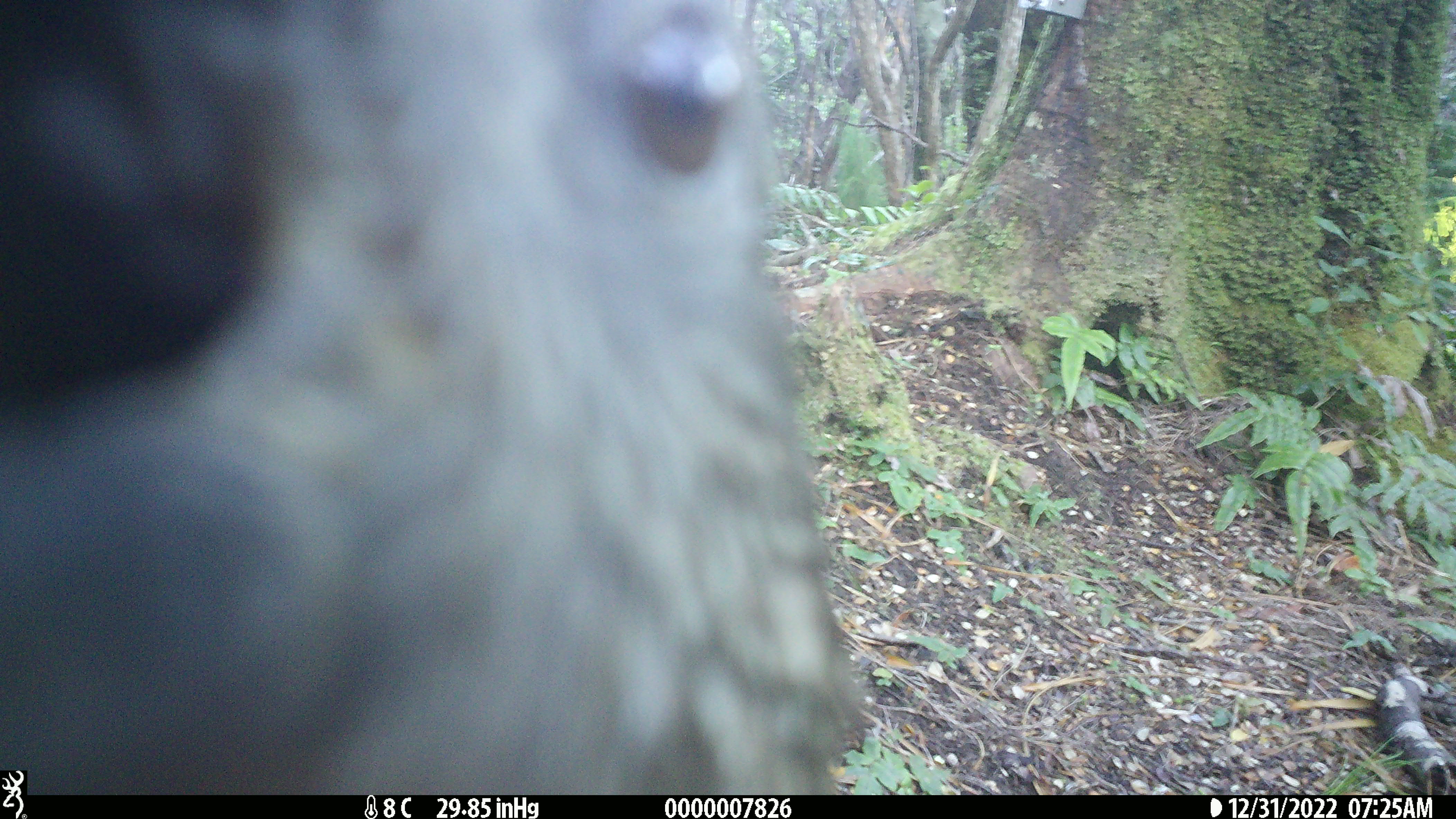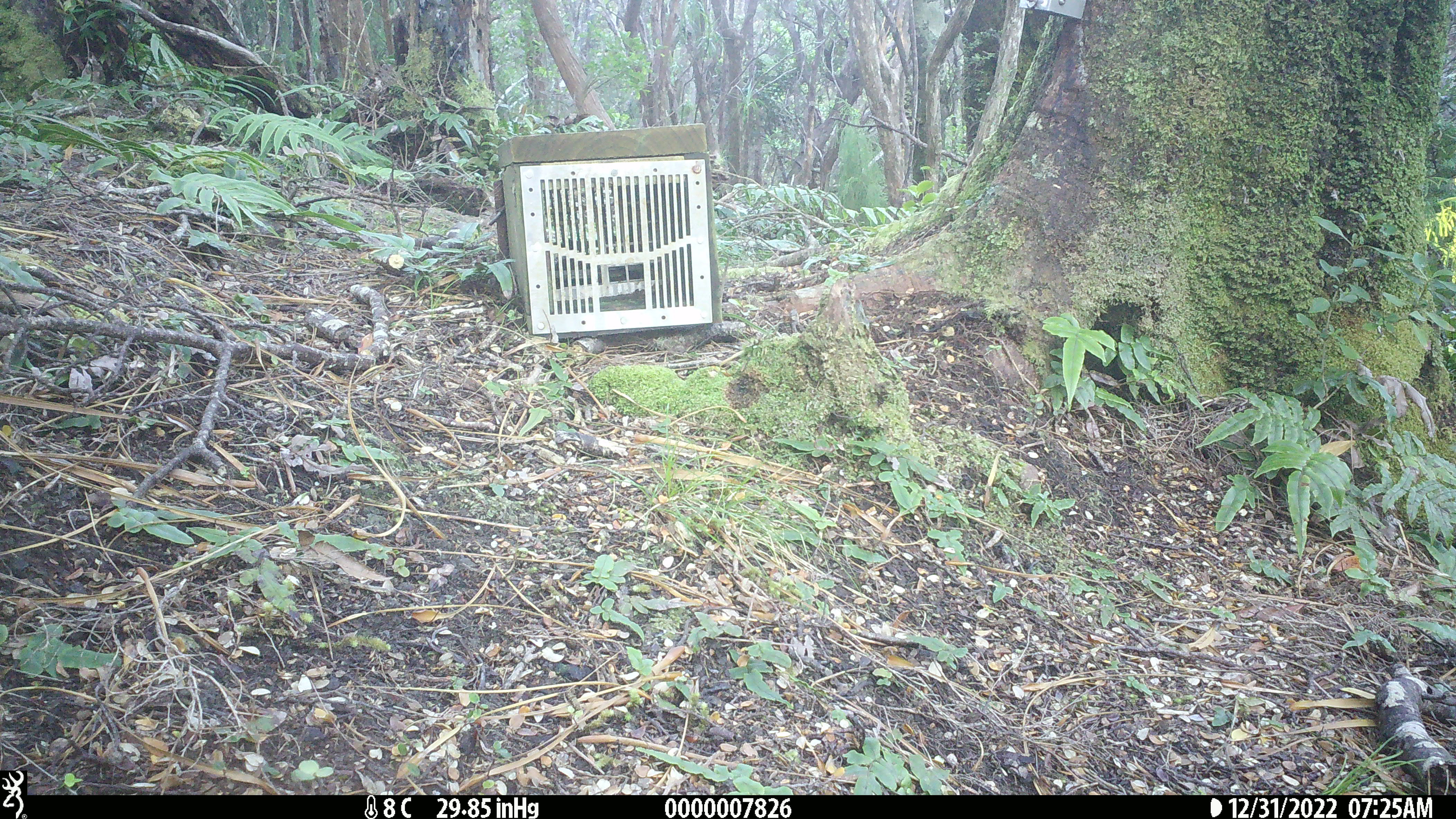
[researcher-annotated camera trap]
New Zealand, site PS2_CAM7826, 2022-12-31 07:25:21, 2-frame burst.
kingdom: Animalia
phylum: Chordata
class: Aves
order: Psittaciformes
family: Strigopidae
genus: Nestor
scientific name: Nestor notabilis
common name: kea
Kea (Nestor notabilis).